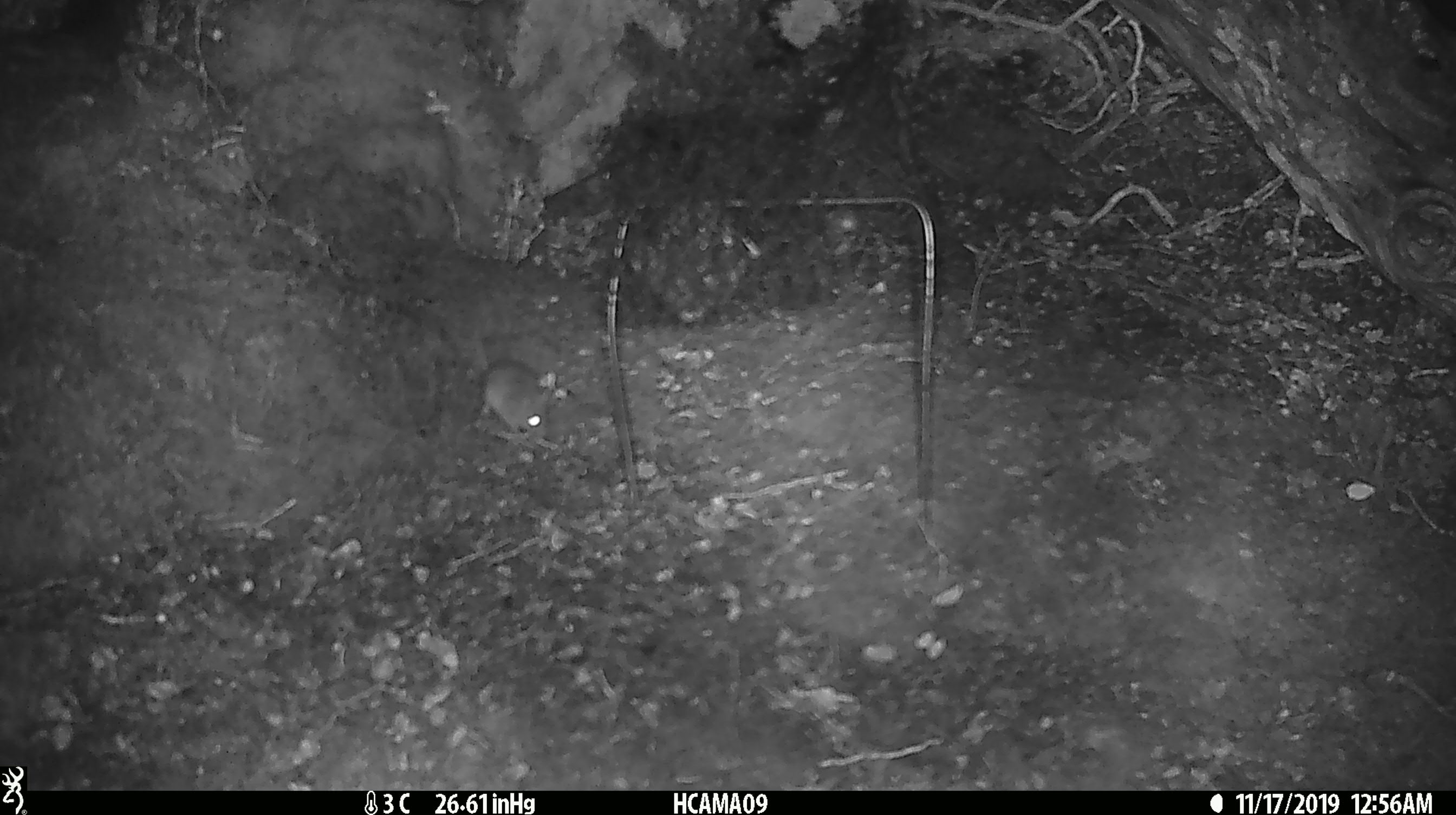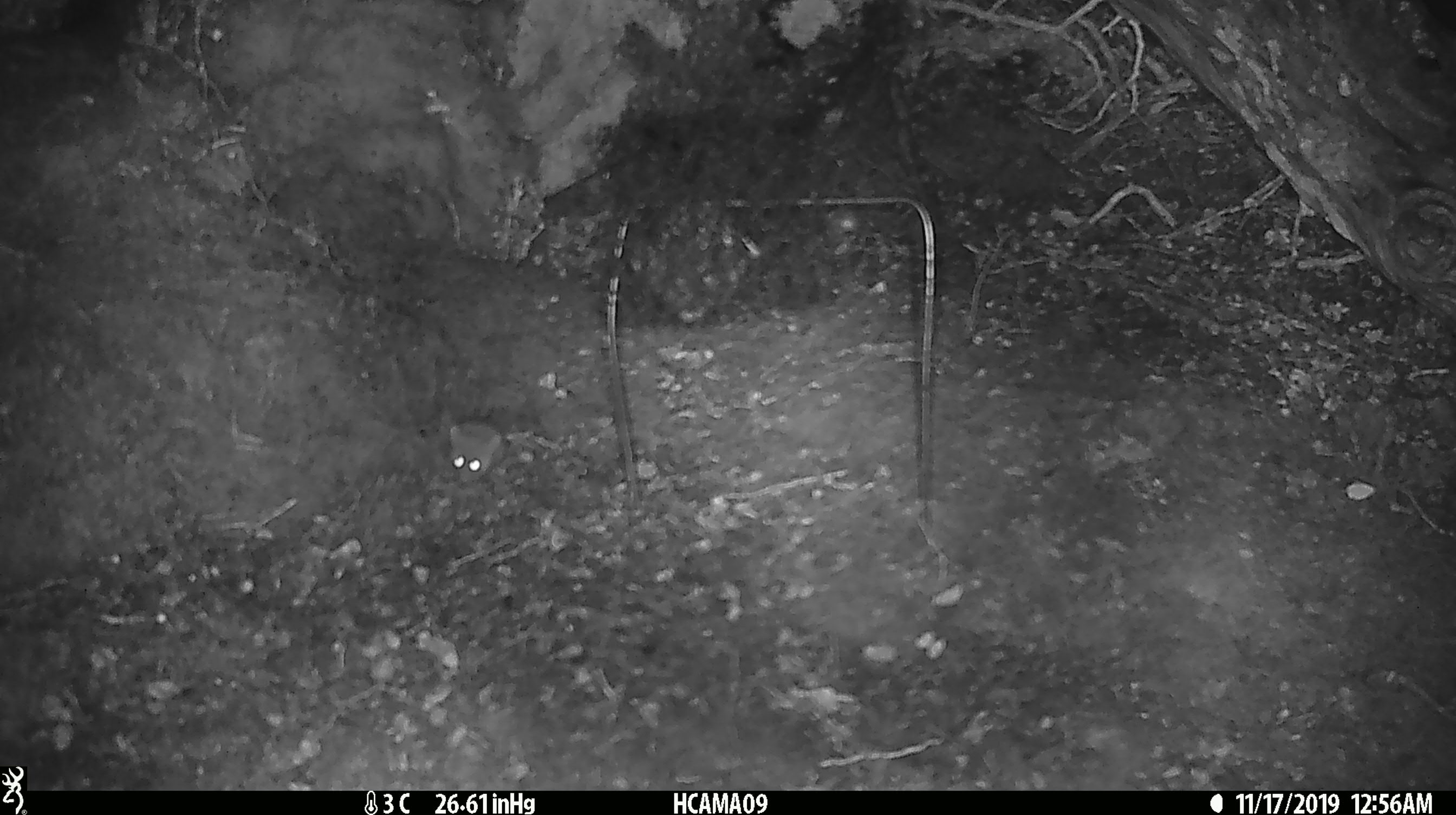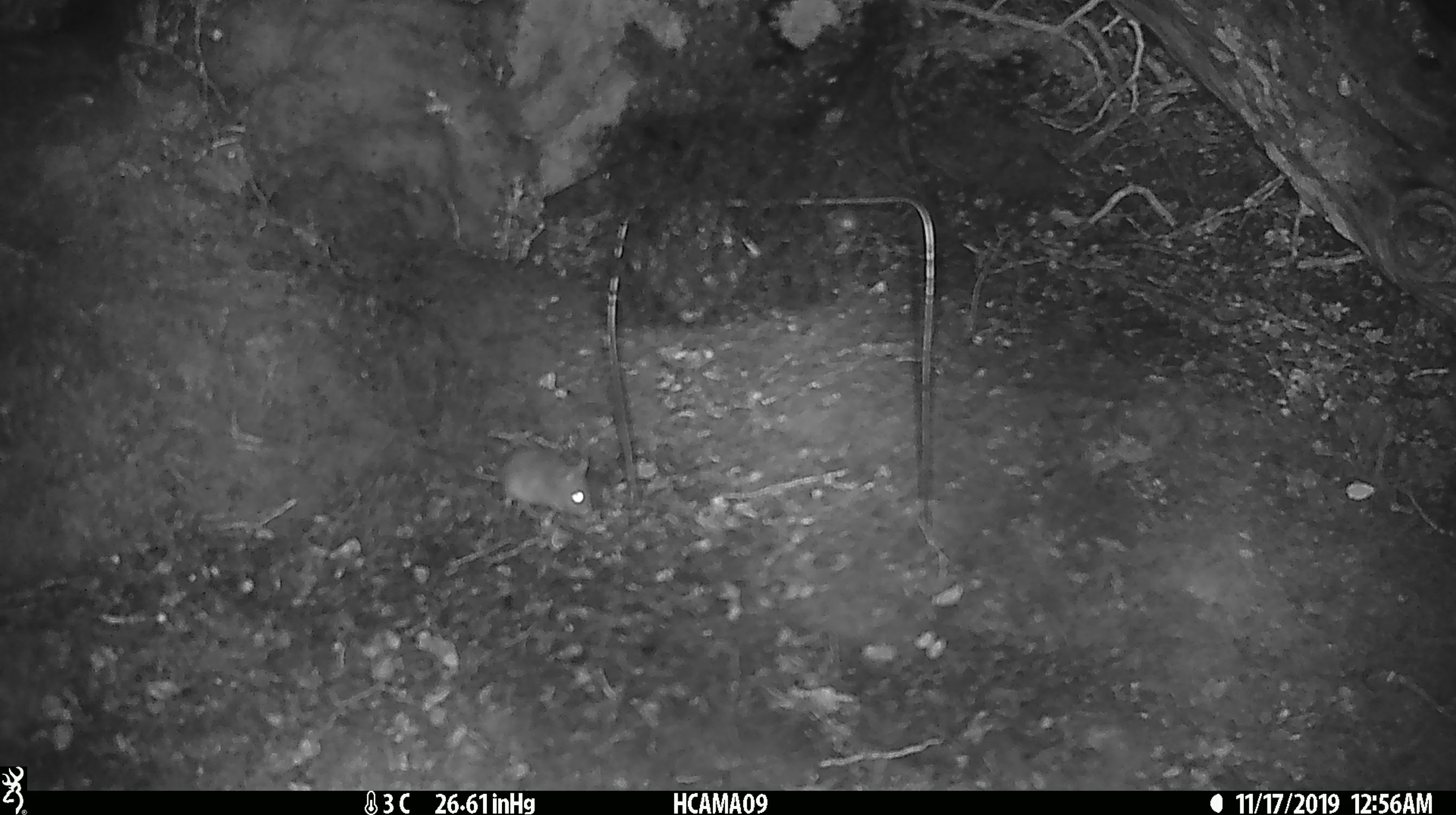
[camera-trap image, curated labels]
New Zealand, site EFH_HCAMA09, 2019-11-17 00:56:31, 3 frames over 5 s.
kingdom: Animalia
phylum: Chordata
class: Mammalia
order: Rodentia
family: Muridae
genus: Mus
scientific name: Mus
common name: mouse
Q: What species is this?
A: Mouse (Mus).